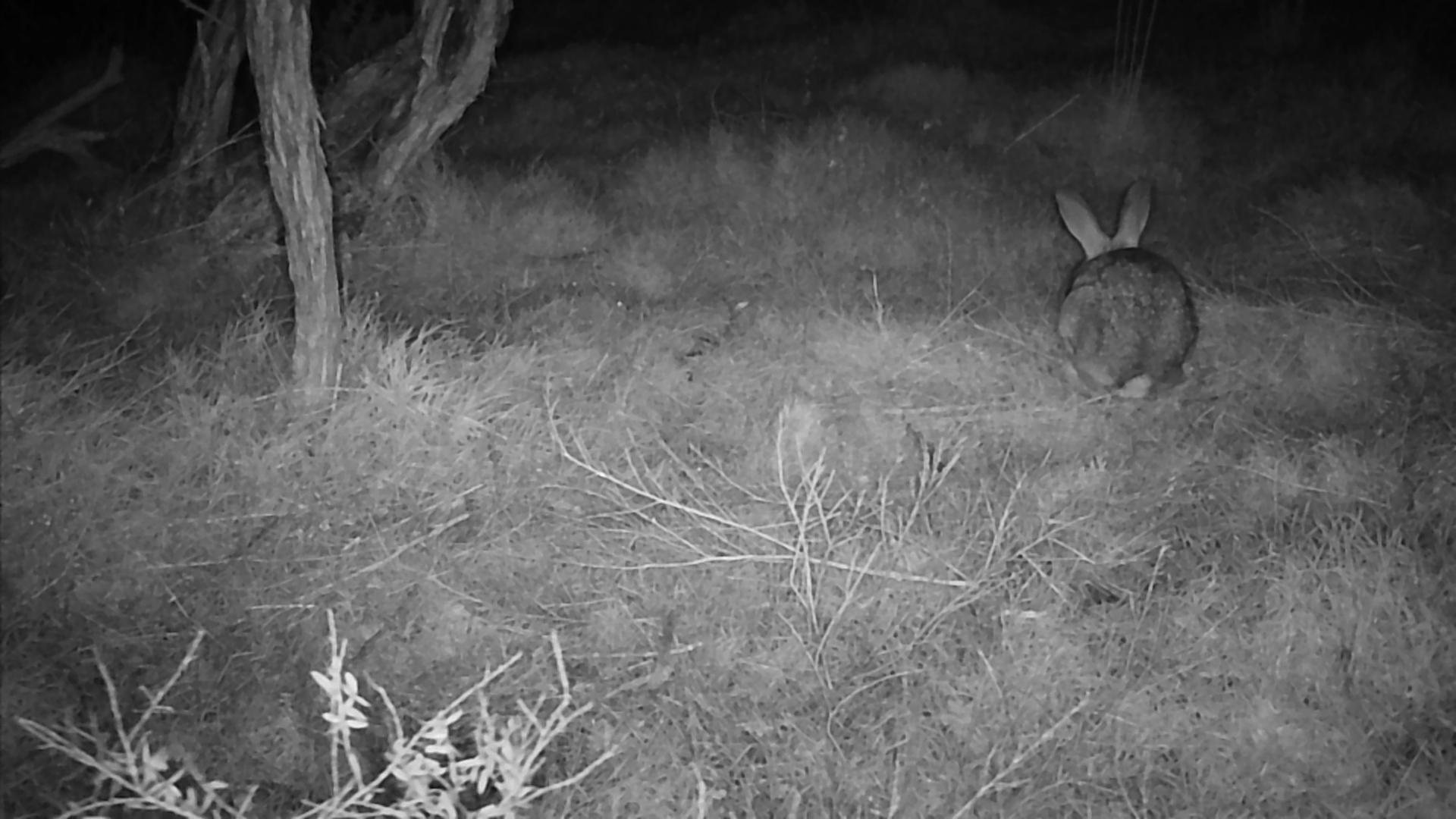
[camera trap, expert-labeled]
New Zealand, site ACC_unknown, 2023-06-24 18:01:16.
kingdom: Animalia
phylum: Chordata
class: Mammalia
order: Lagomorpha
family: Leporidae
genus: Oryctolagus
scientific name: Oryctolagus cuniculus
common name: european rabbit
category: rabbit